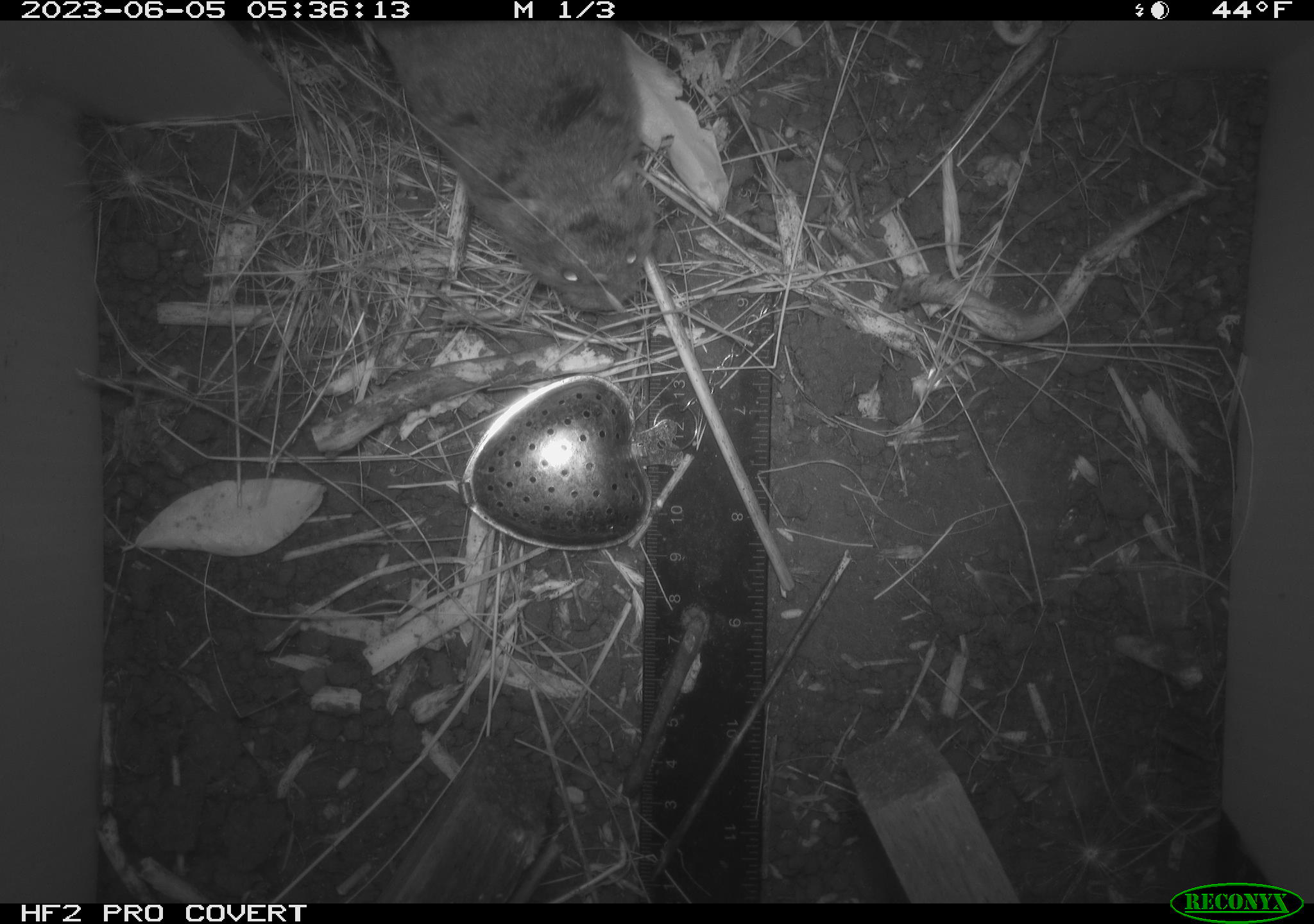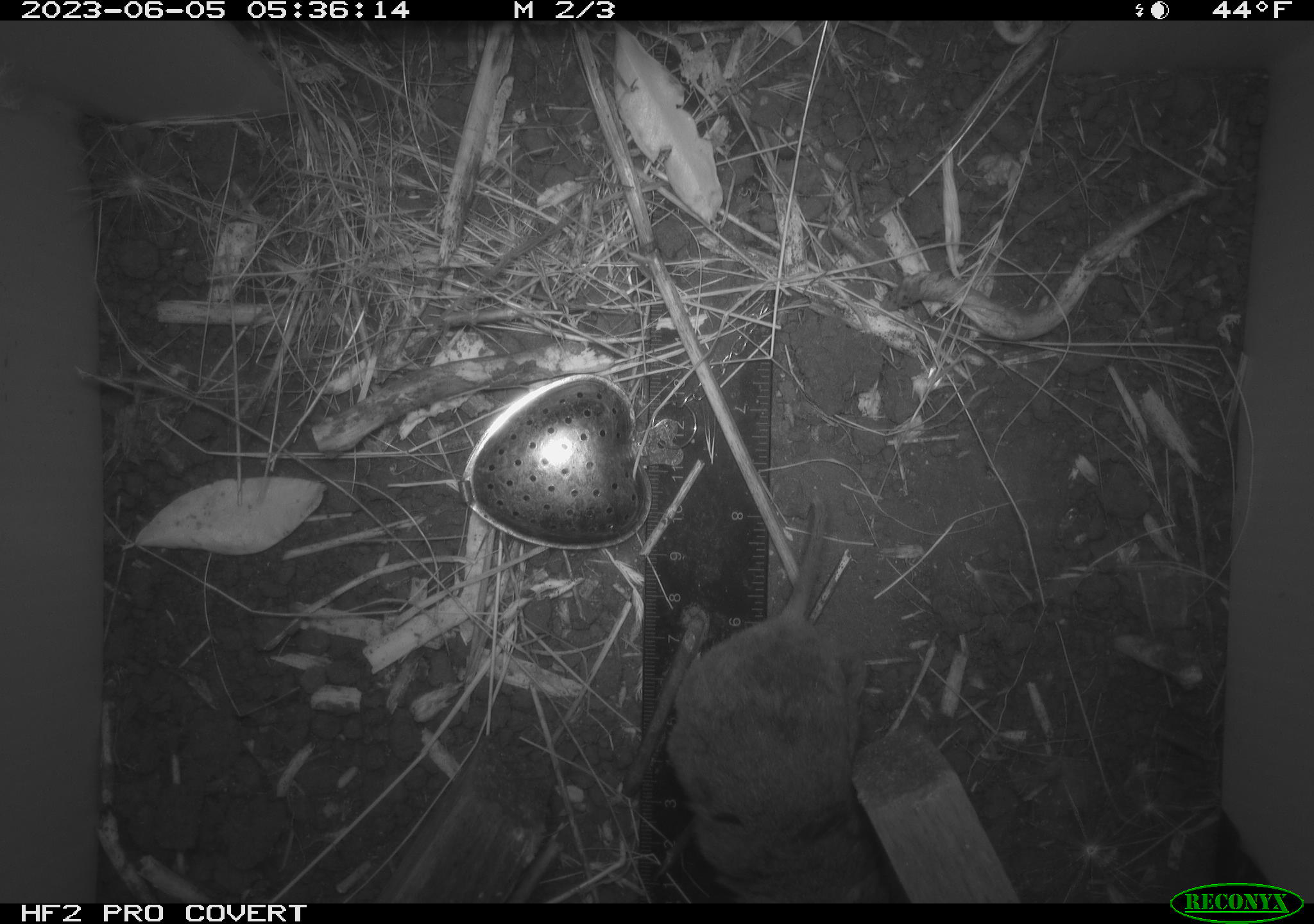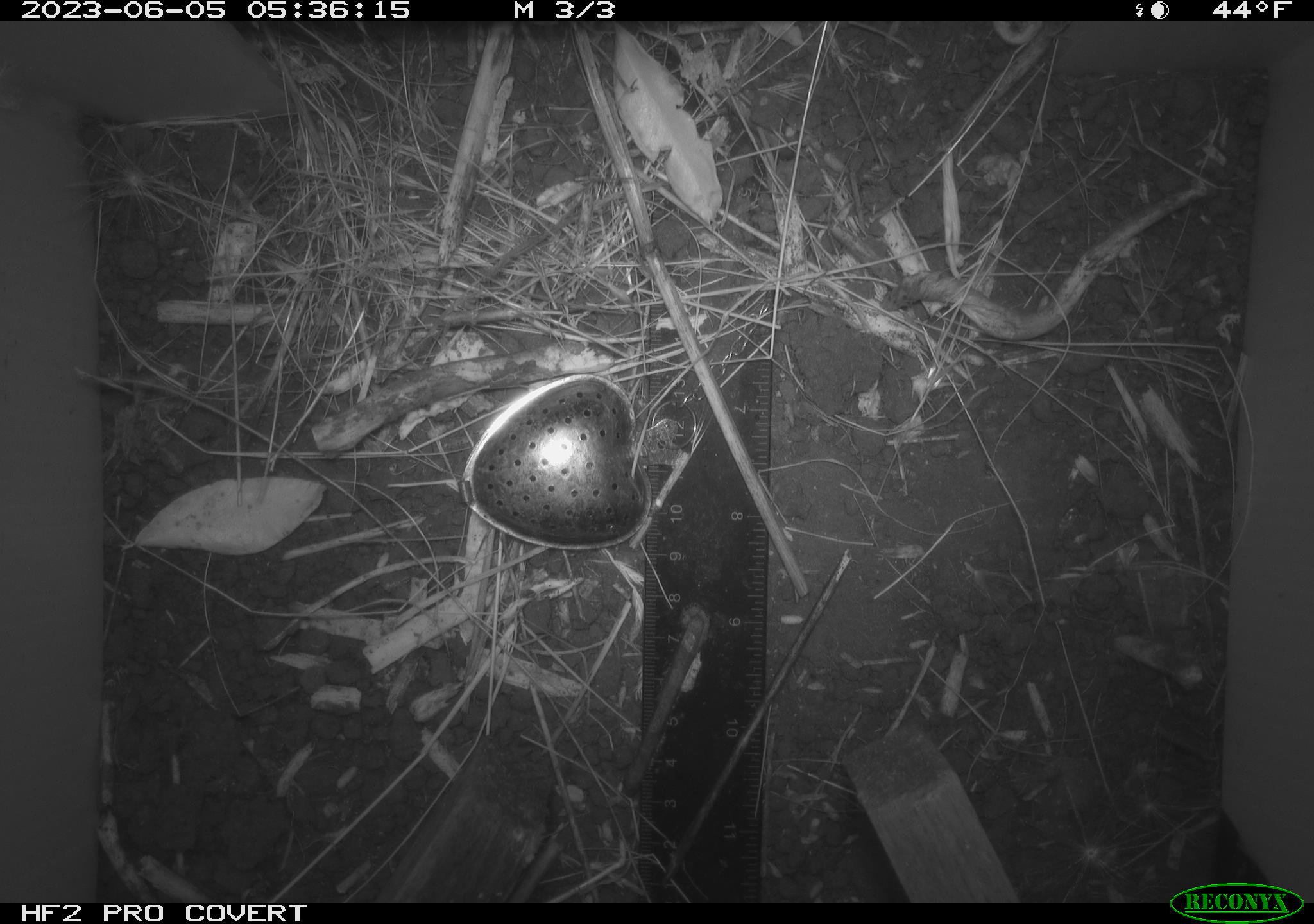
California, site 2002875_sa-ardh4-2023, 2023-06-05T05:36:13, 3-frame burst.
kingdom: Animalia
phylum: Chordata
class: Mammalia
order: Rodentia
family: Cricetidae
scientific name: Arvicolinae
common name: voles, lemmings, and muskrats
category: arvicolinae subfamily